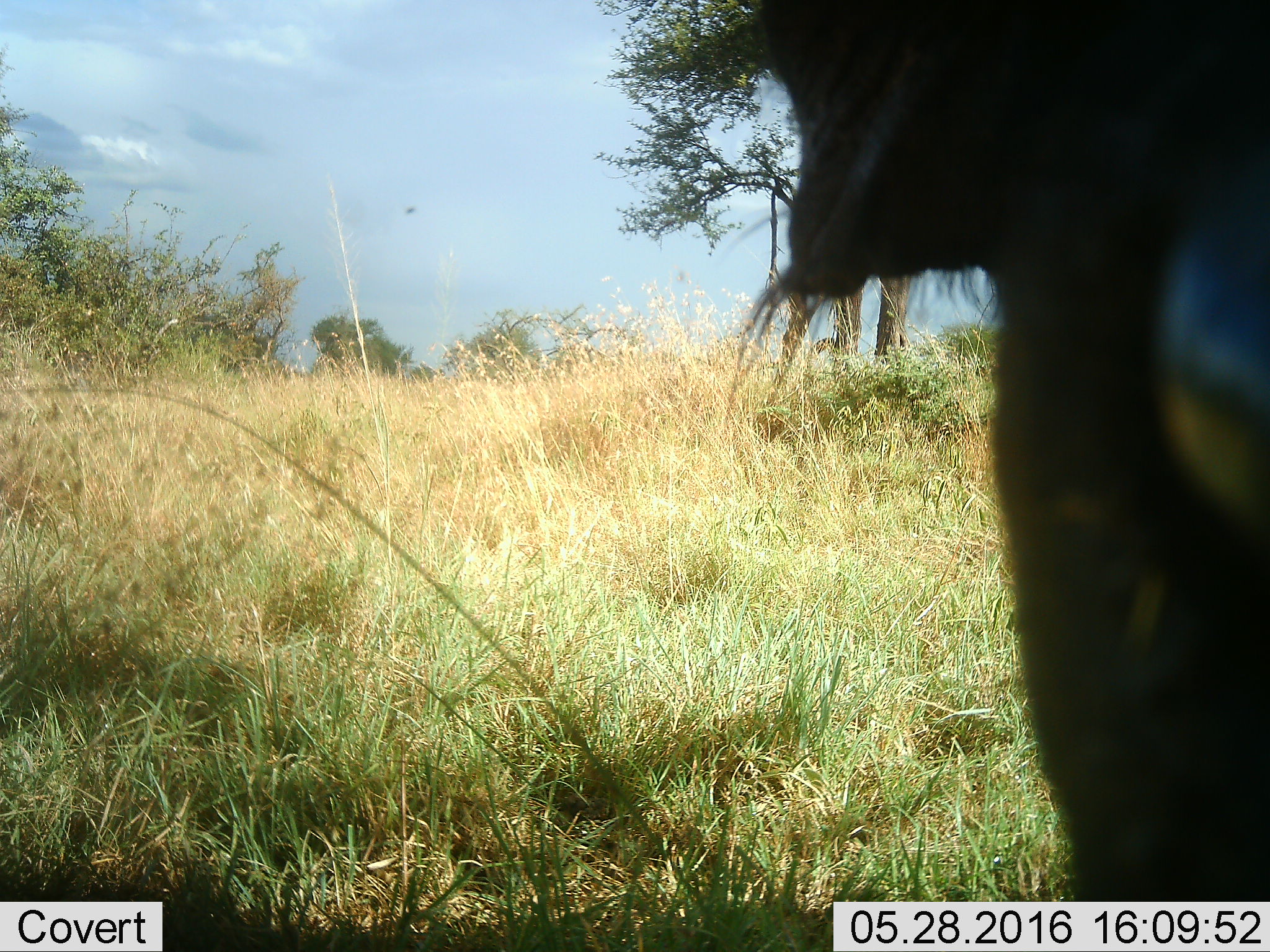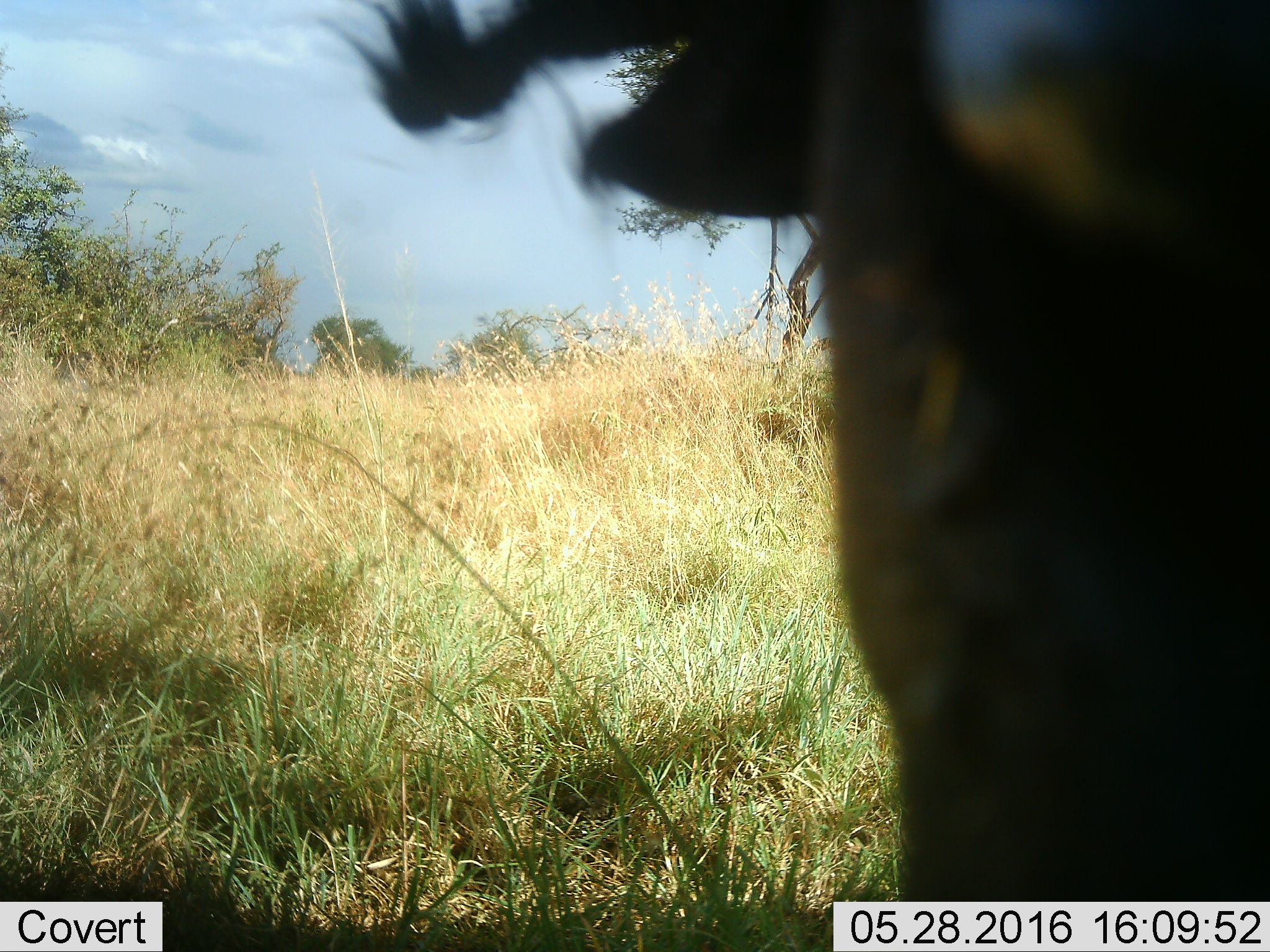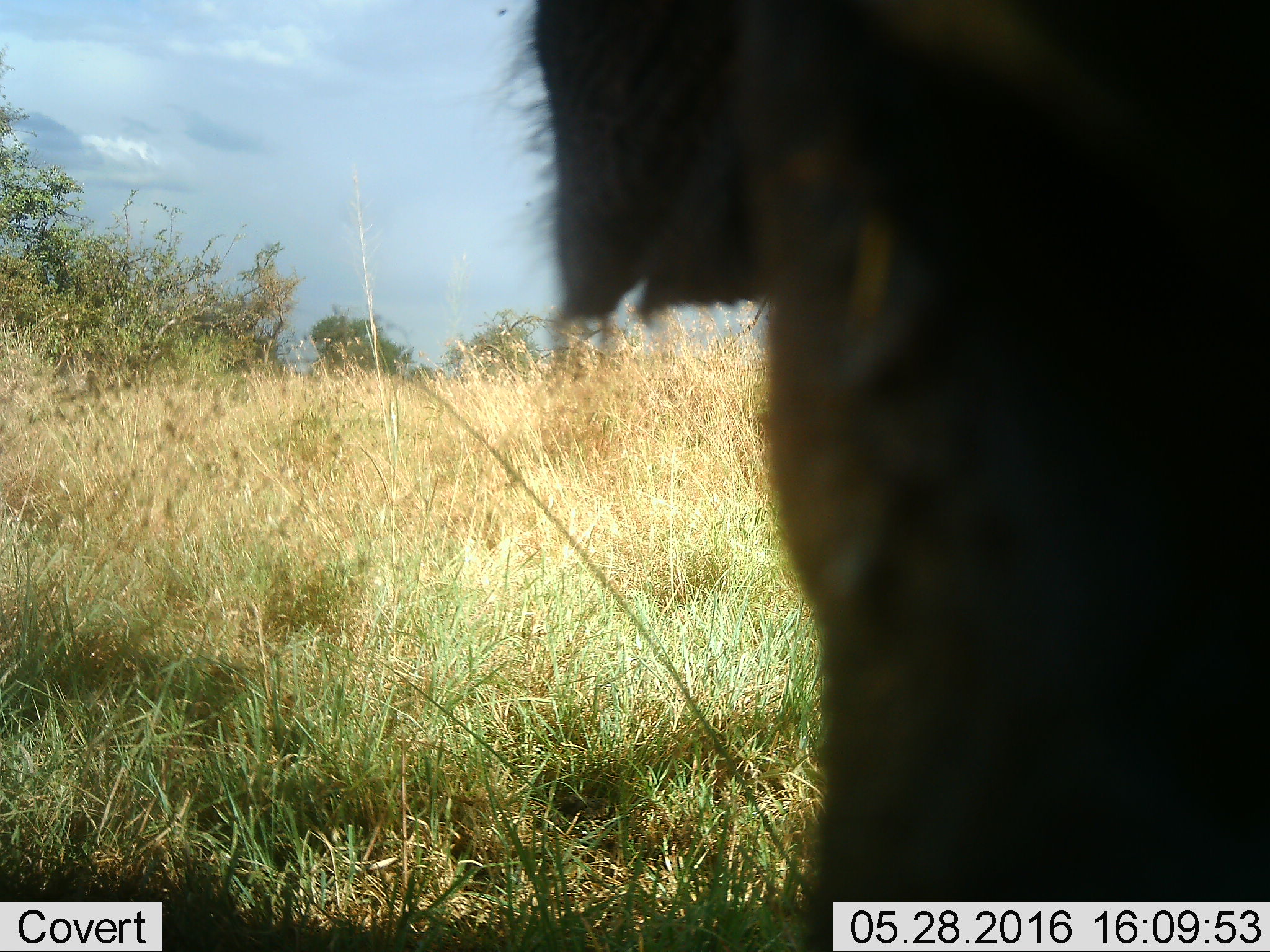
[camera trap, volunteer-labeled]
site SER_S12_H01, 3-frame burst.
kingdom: Animalia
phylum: Chordata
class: Mammalia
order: Artiodactyla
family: Bovidae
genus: Connochaetes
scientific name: Connochaetes taurinus taurinus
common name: blue wildebeest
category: wildebeestblue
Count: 1.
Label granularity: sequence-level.